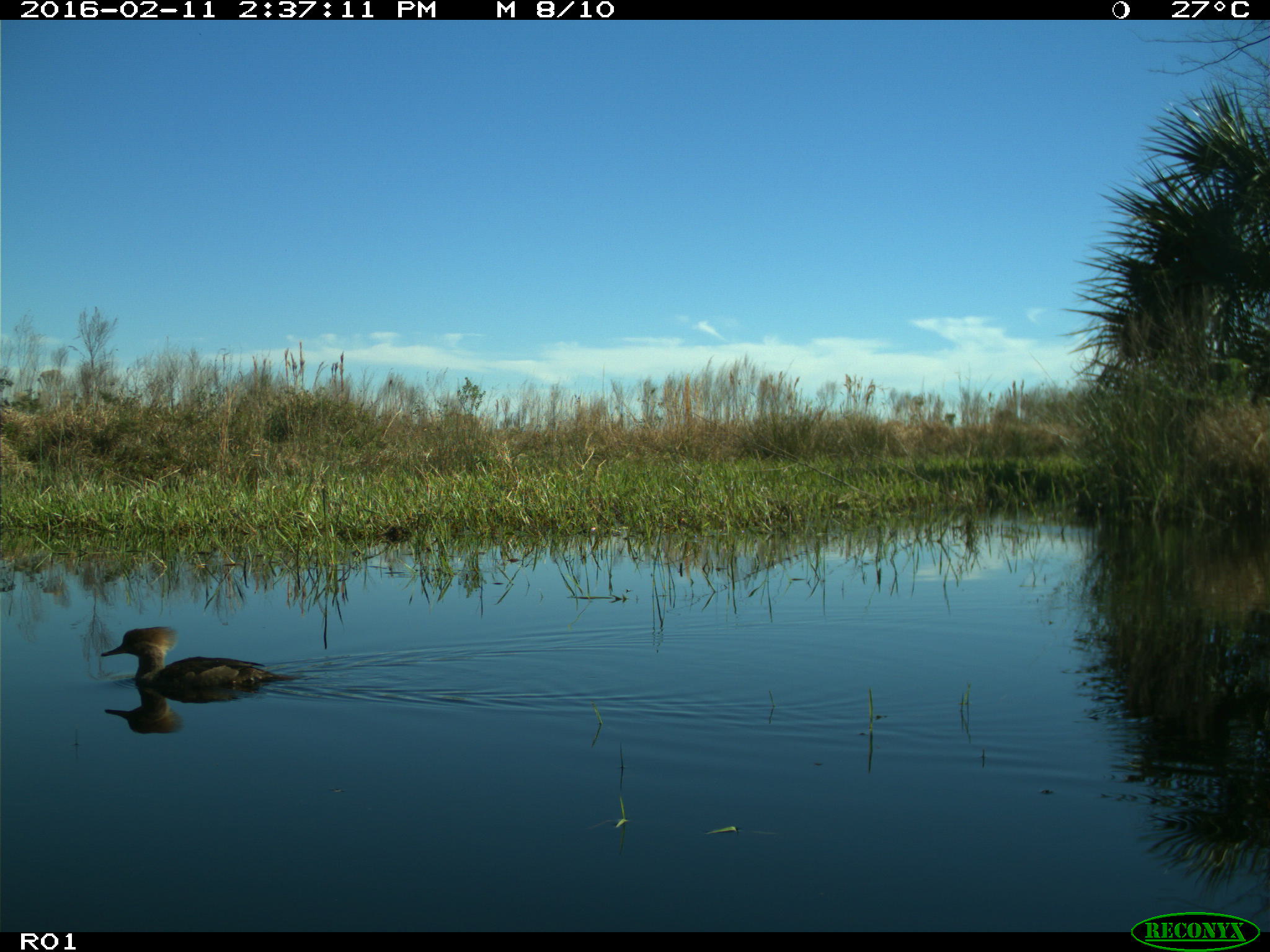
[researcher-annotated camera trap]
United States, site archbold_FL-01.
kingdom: Animalia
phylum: Chordata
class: Aves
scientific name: Aves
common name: birds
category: unidentified bird